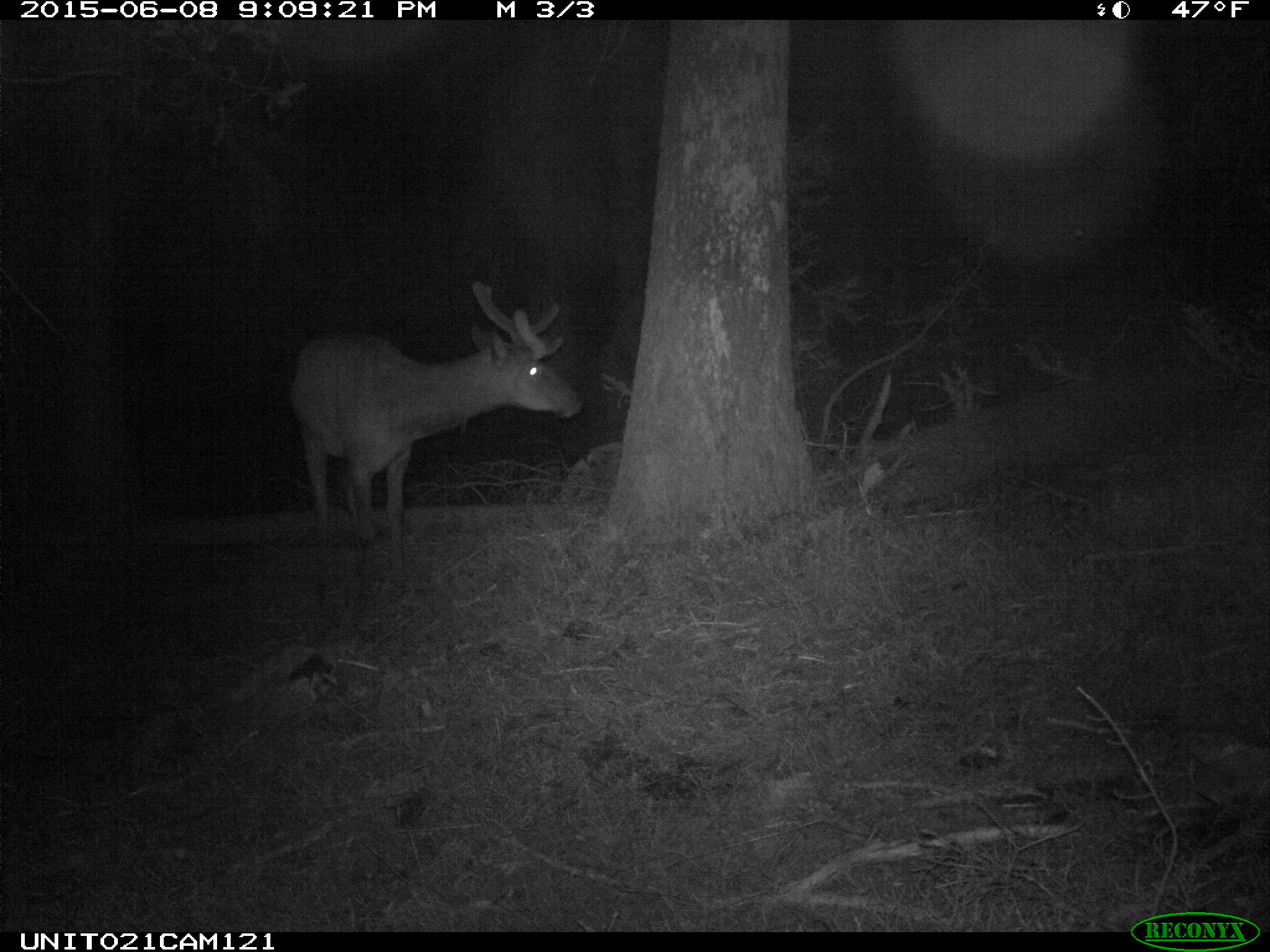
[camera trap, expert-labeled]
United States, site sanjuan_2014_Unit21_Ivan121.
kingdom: Animalia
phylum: Chordata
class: Mammalia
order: Artiodactyla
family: Cervidae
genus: Cervus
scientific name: Cervus elaphus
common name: red deer